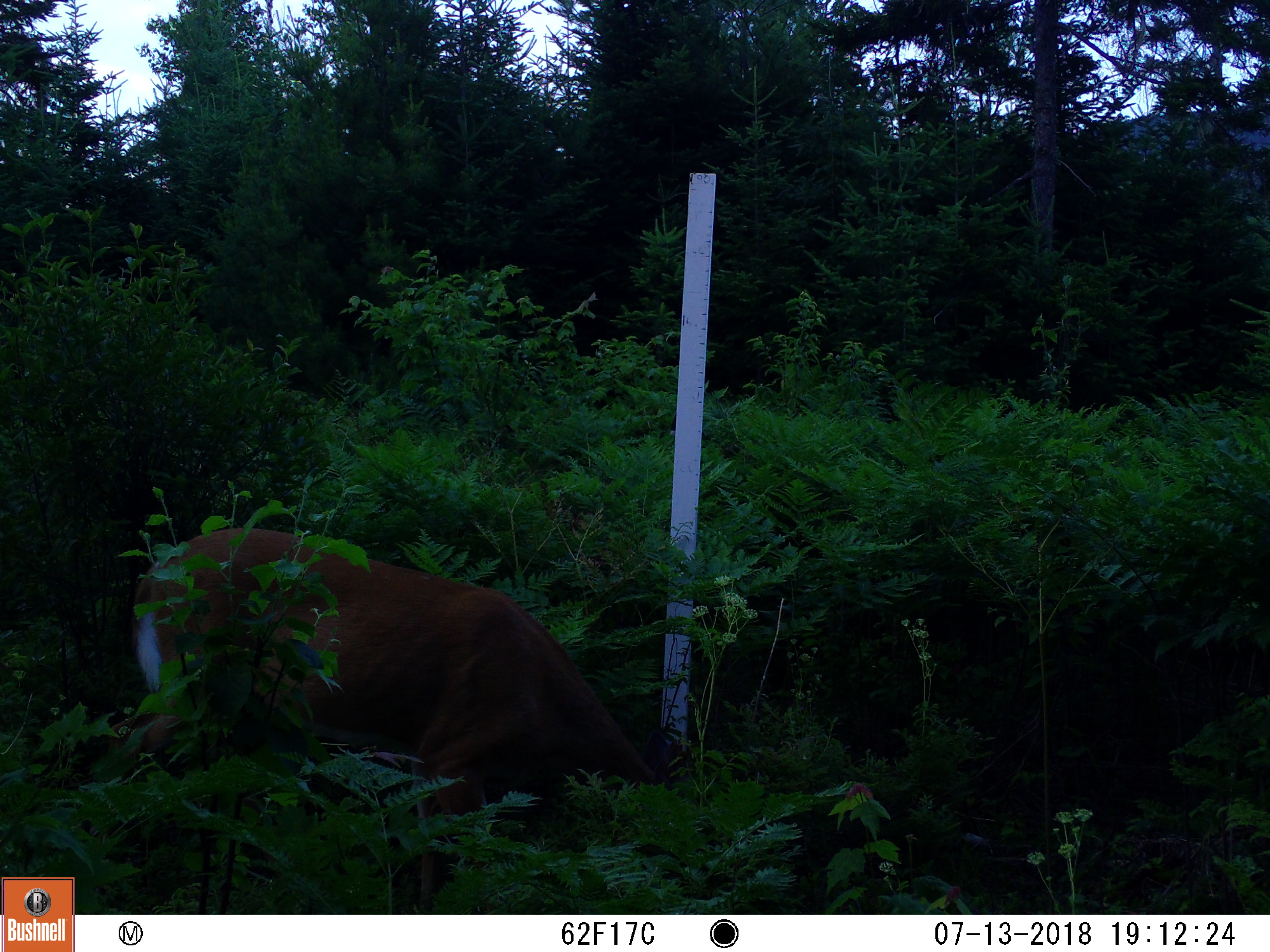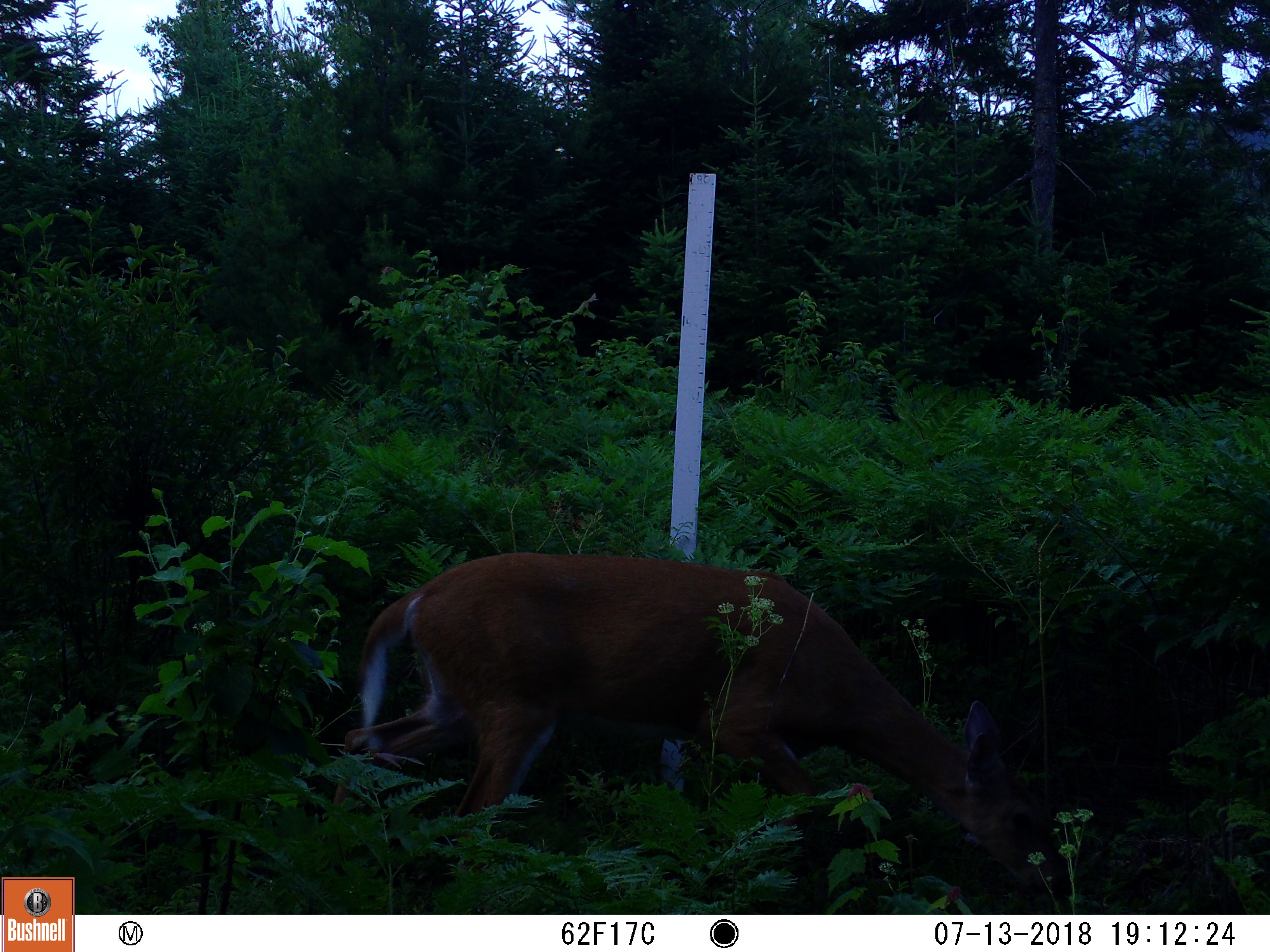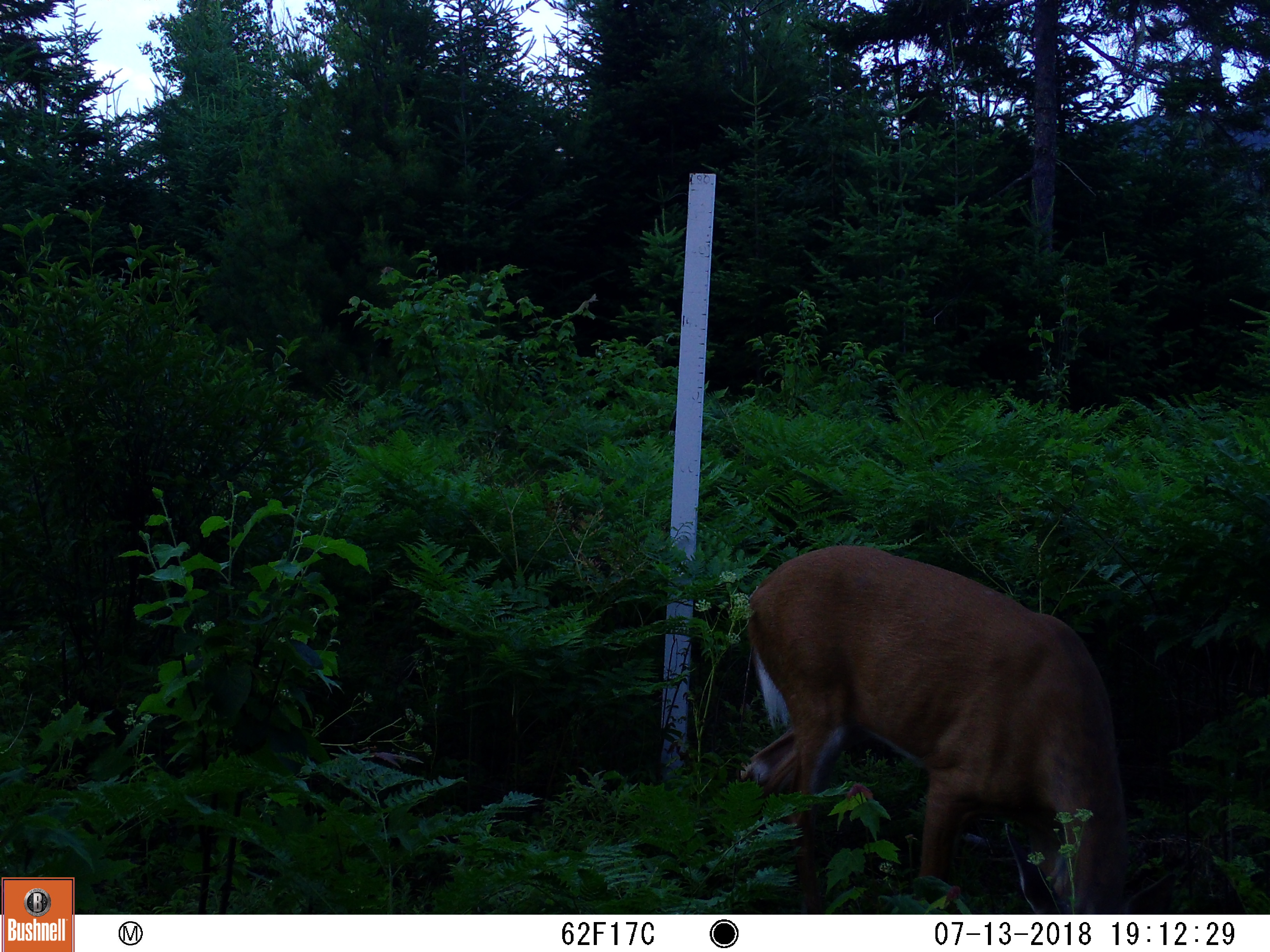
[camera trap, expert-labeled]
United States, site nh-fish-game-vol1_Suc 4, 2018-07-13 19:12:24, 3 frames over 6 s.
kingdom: Animalia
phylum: Chordata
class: Mammalia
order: Artiodactyla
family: Cervidae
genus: Odocoileus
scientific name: Odocoileus virginianus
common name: white-tailed deer